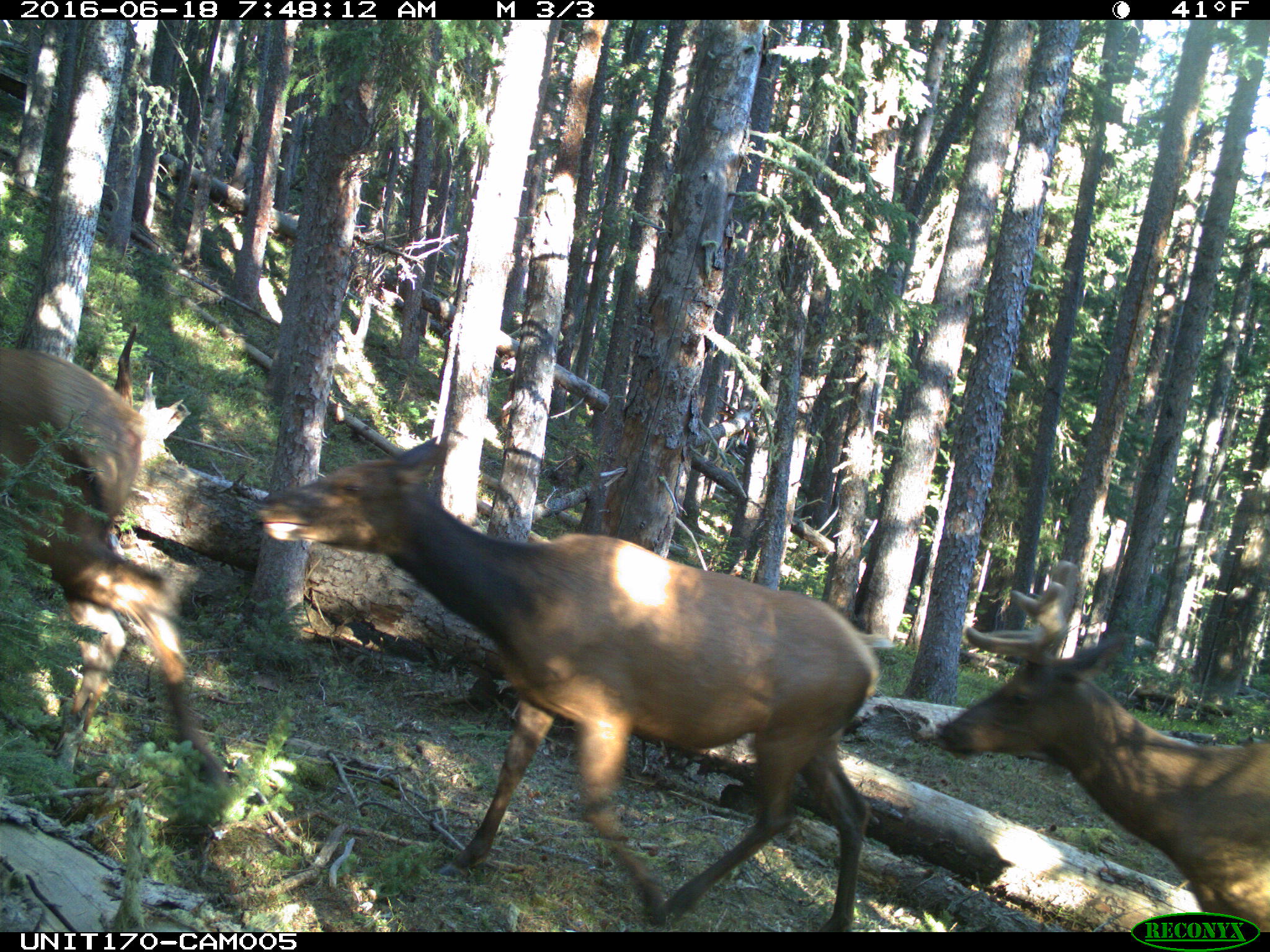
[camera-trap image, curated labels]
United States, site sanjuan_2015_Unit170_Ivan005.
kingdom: Animalia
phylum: Chordata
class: Mammalia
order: Artiodactyla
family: Cervidae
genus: Cervus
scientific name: Cervus elaphus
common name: red deer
Cervus elaphus (red deer).